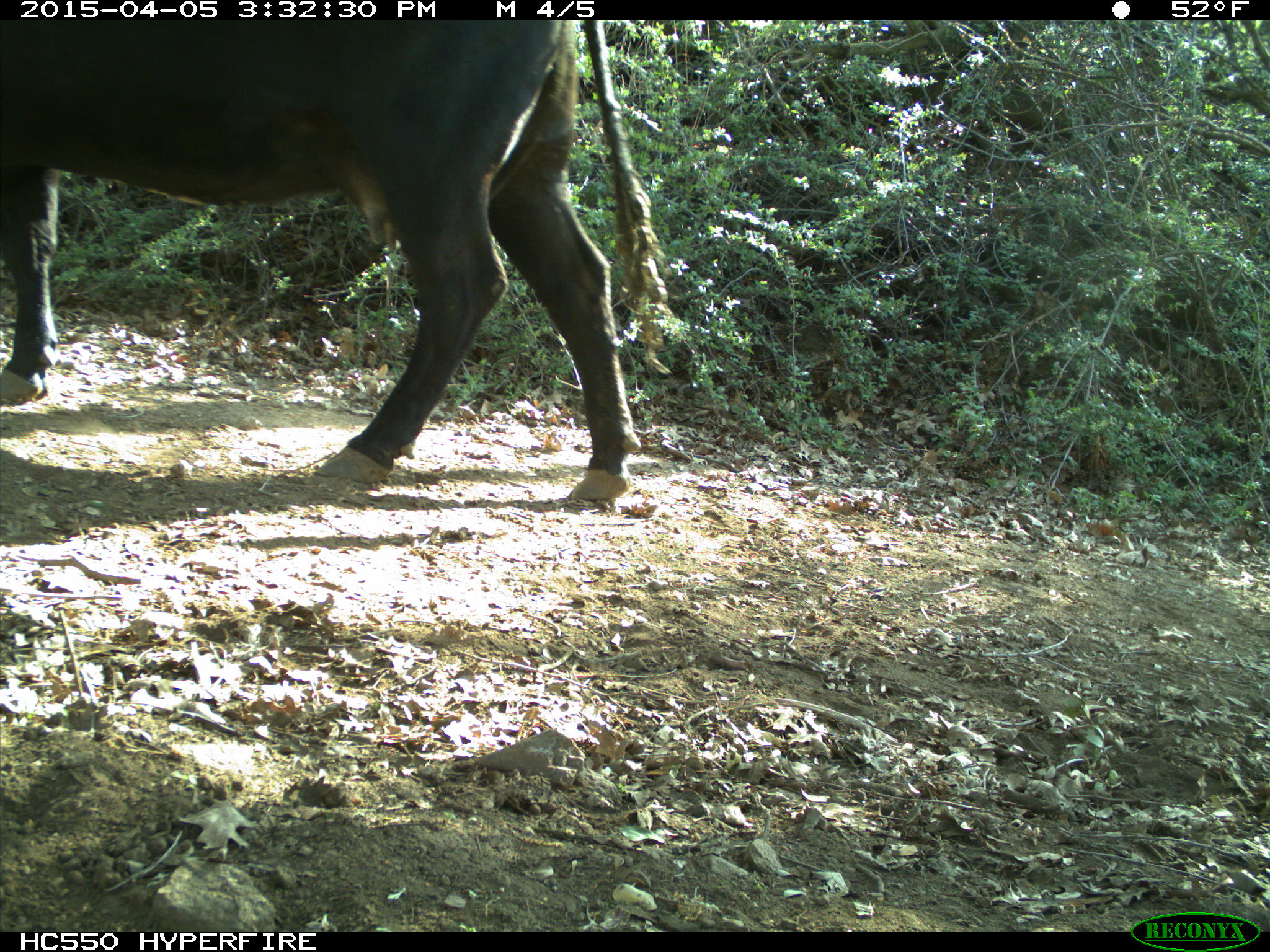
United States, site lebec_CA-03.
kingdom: Animalia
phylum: Chordata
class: Mammalia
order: Artiodactyla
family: Bovidae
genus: Bos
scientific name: Bos taurus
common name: domestic cow